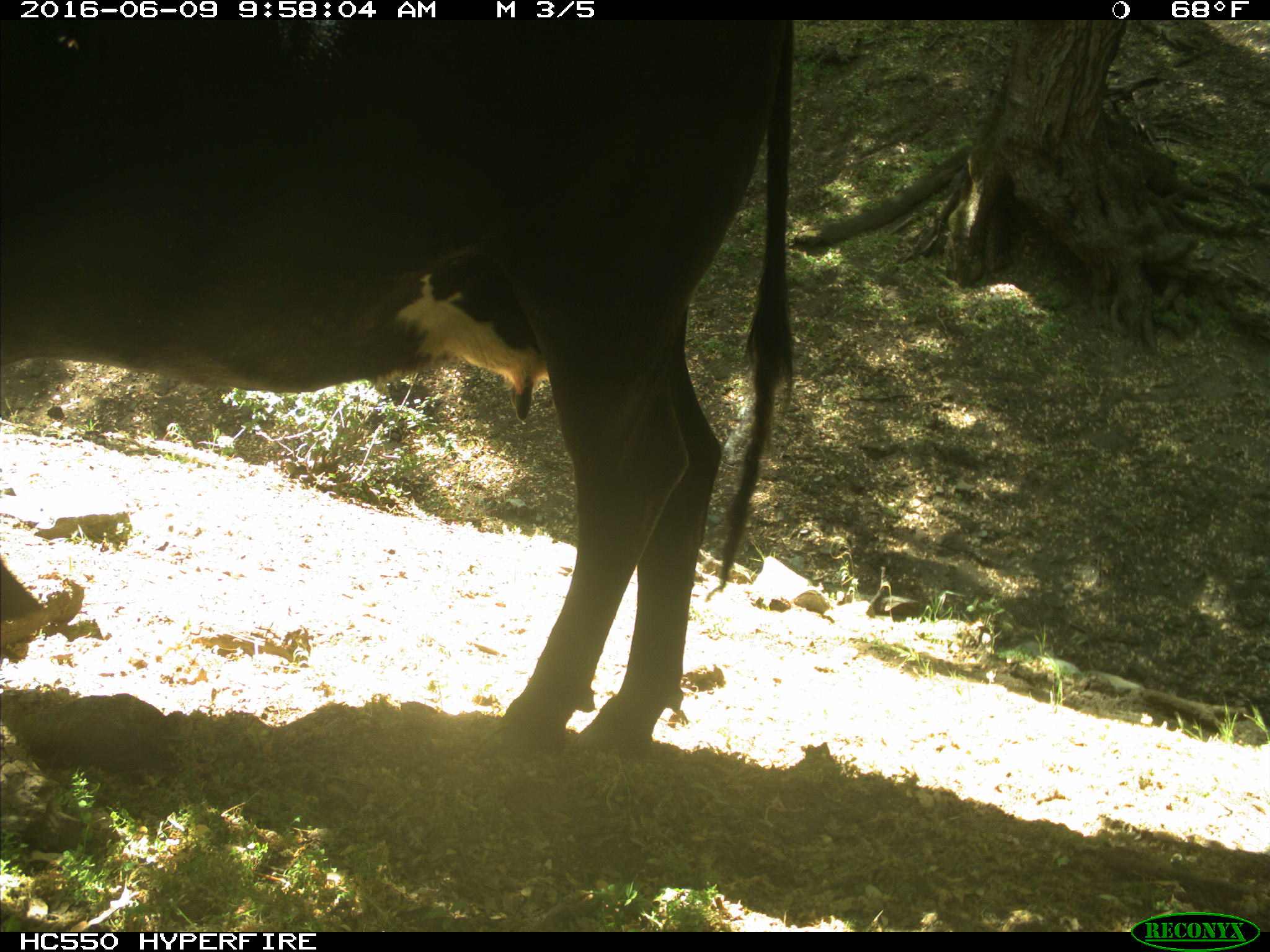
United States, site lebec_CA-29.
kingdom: Animalia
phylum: Chordata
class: Mammalia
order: Artiodactyla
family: Bovidae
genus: Bos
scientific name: Bos taurus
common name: domestic cow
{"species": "Bos taurus (domestic cow)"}